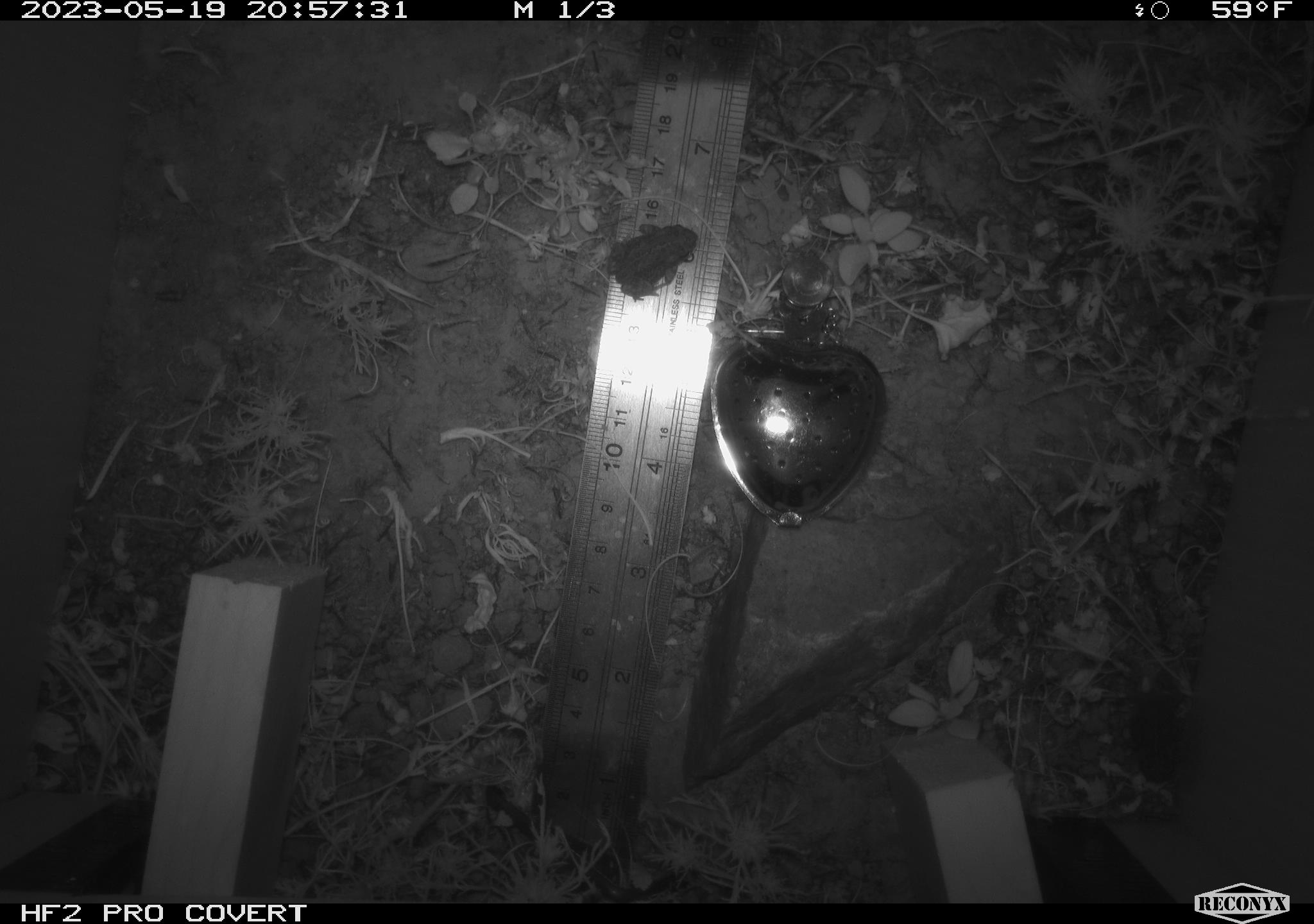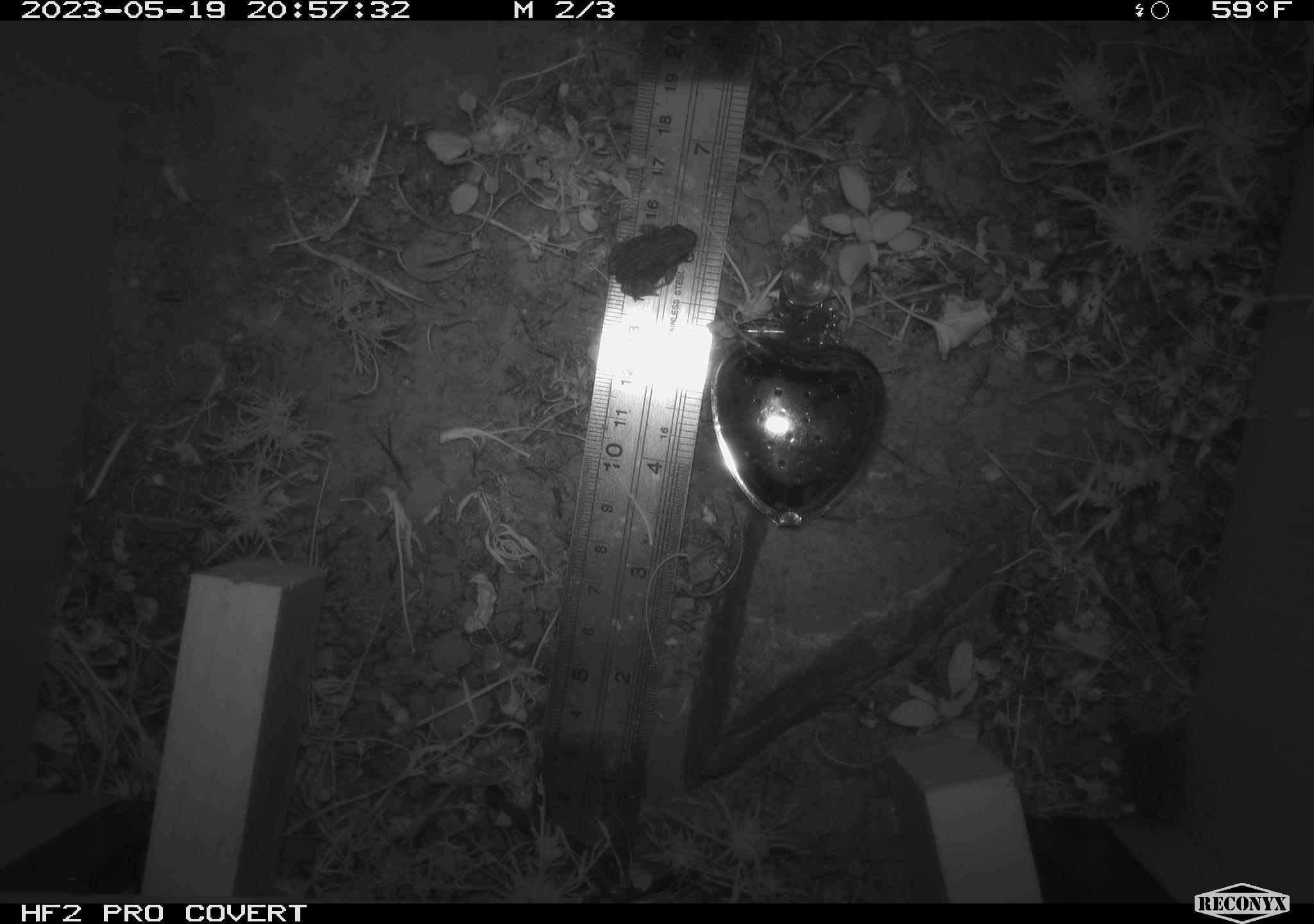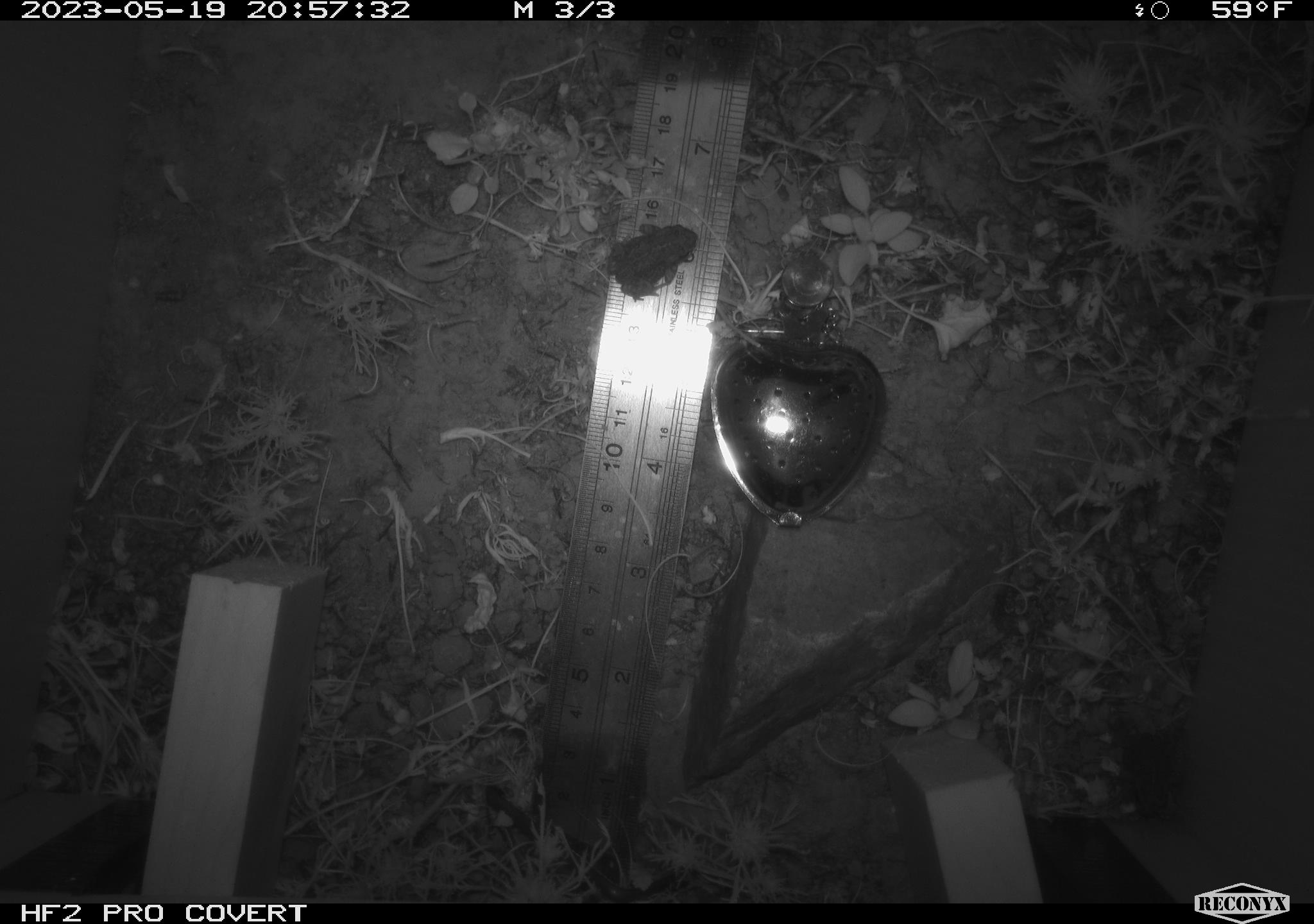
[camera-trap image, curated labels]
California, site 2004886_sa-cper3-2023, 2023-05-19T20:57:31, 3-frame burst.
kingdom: Animalia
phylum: Chordata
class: Amphibia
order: Anura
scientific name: Anura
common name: frogs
Frogs (Anura).